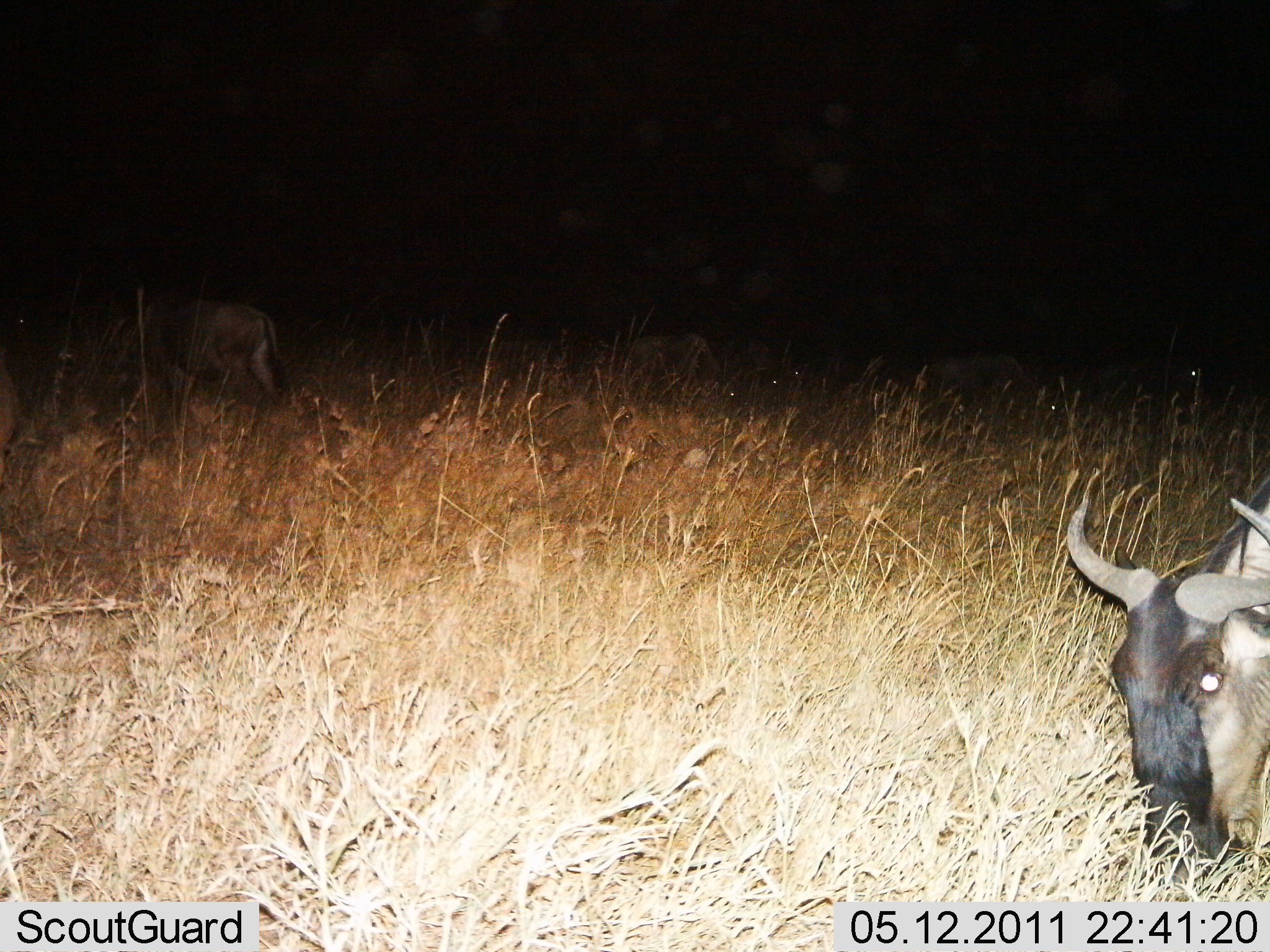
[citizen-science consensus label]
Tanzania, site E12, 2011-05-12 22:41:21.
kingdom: Animalia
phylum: Chordata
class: Mammalia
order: Artiodactyla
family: Bovidae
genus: Connochaetes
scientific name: Connochaetes taurinus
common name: blue wildebeest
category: wildebeest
Wildebeest (blue wildebeest) (Connochaetes taurinus), count 2. Behavior (volunteer vote fractions): standing 33%, resting 8%, moving 8%, interacting 0%. Young present (vote fraction): 0%. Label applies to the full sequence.